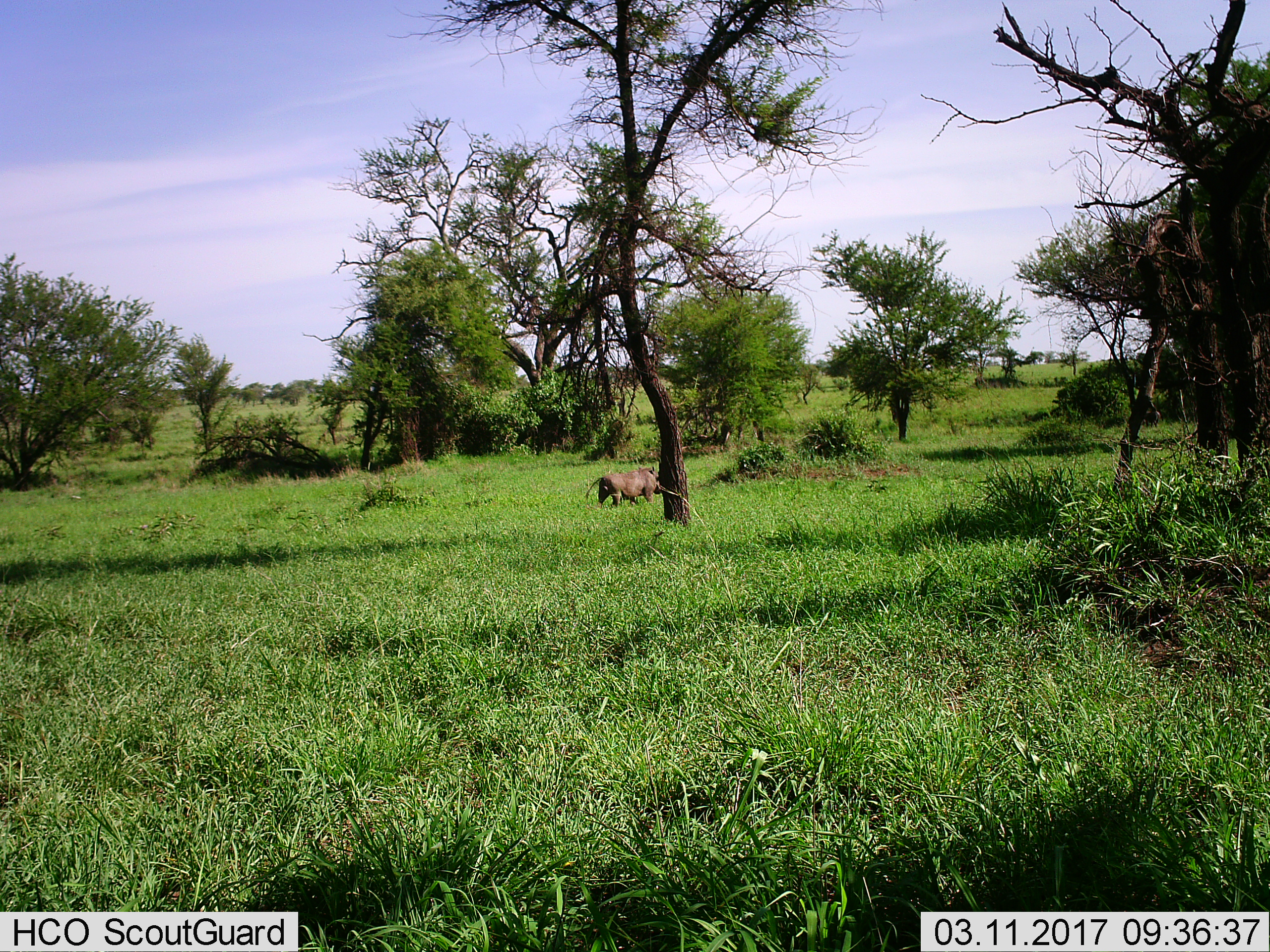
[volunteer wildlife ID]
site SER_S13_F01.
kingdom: Animalia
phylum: Chordata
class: Mammalia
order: Artiodactyla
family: Suidae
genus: Phacochoerus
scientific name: Phacochoerus africanus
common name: warthog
Warthog (Phacochoerus africanus), count 1. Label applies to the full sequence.